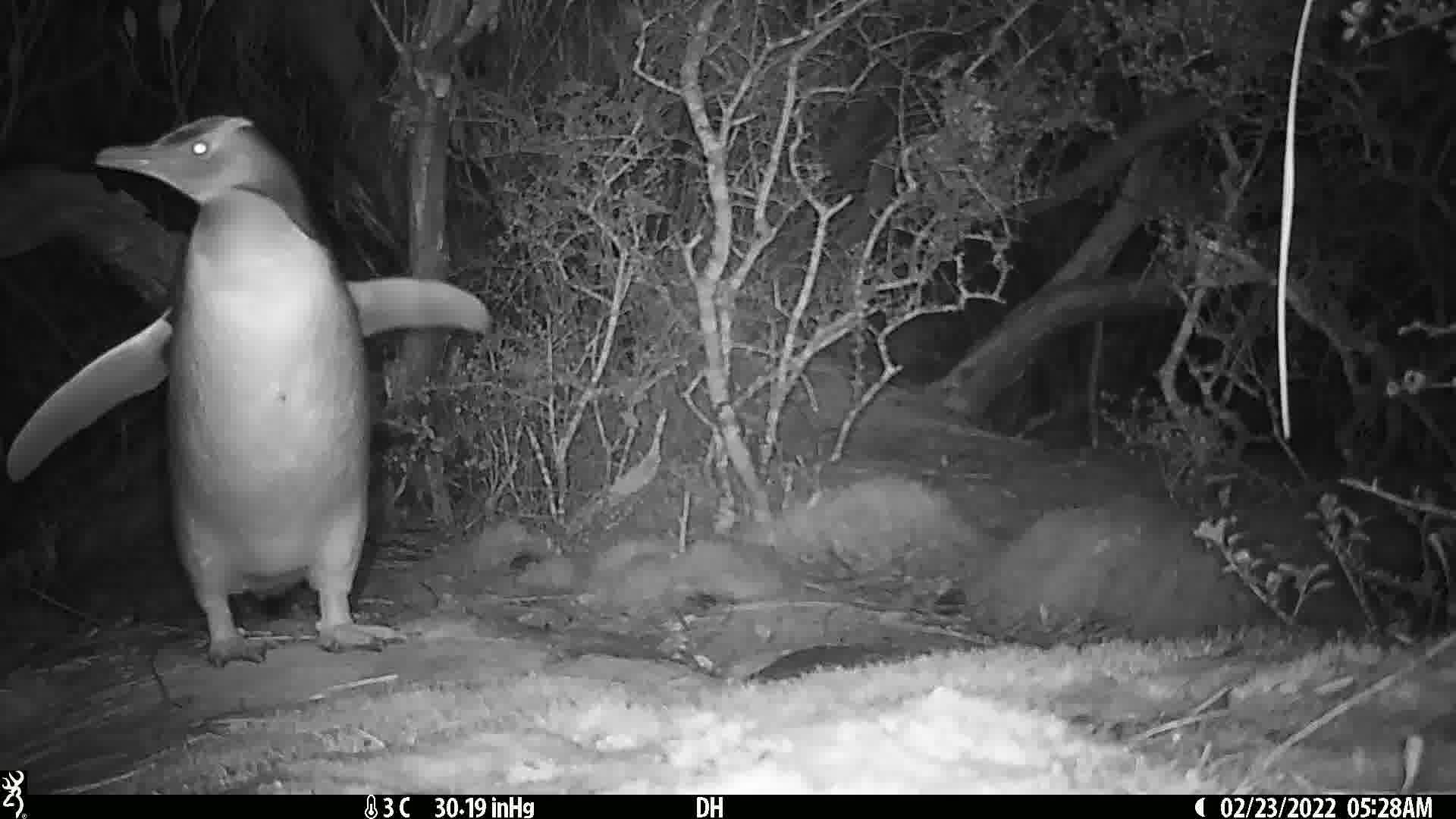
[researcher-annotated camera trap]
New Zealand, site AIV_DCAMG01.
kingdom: Animalia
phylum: Chordata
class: Aves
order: Sphenisciformes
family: Spheniscidae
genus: Megadyptes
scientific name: Megadyptes antipodes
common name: yellow-eyed penguin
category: yellow eyed penguin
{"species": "yellow eyed penguin (yellow-eyed penguin) (Megadyptes antipodes)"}